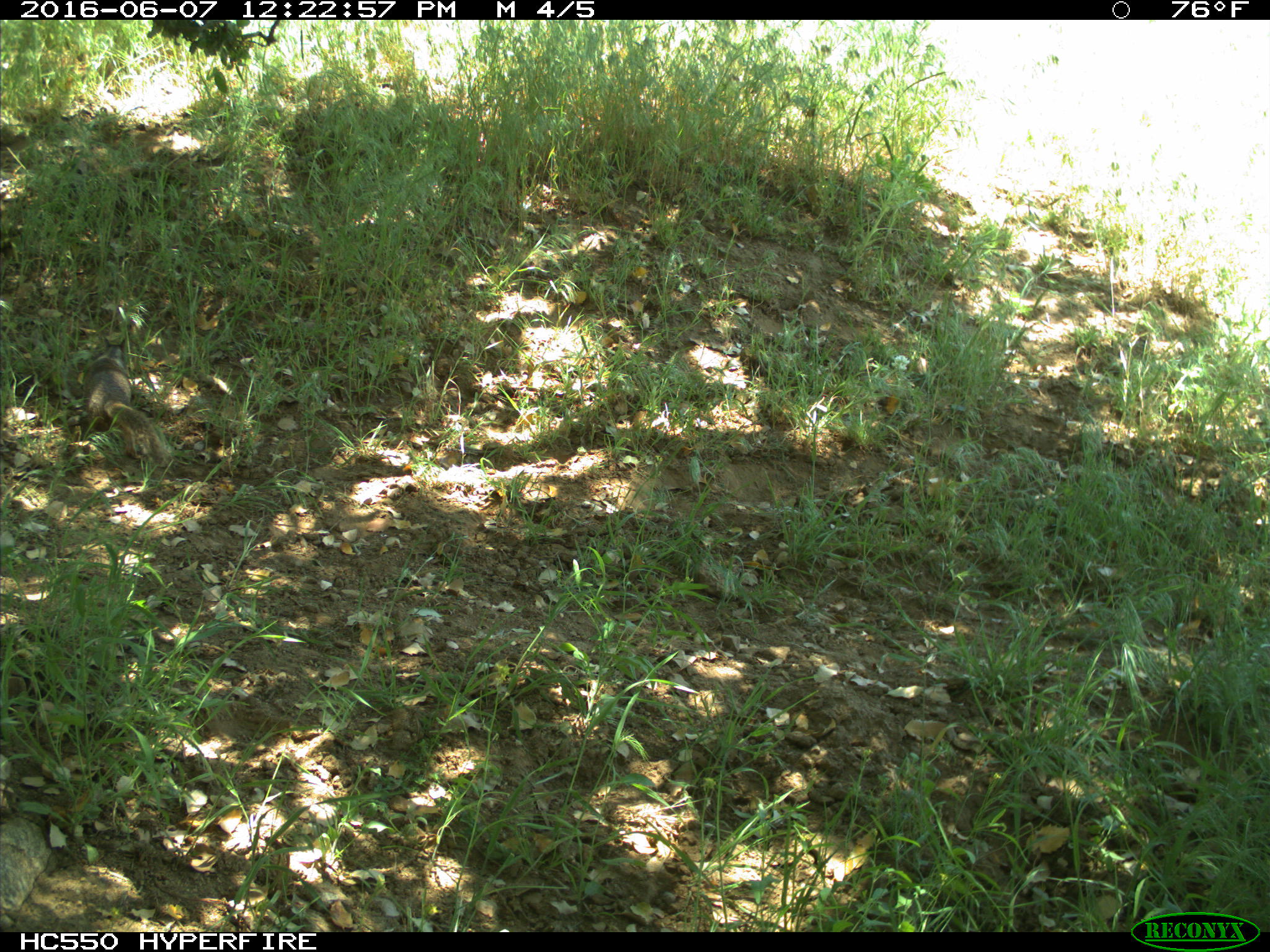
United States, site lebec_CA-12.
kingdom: Animalia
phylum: Chordata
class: Mammalia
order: Rodentia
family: Sciuridae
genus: Otospermophilus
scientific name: Otospermophilus beecheyi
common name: california ground squirrel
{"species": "Otospermophilus beecheyi (california ground squirrel)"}